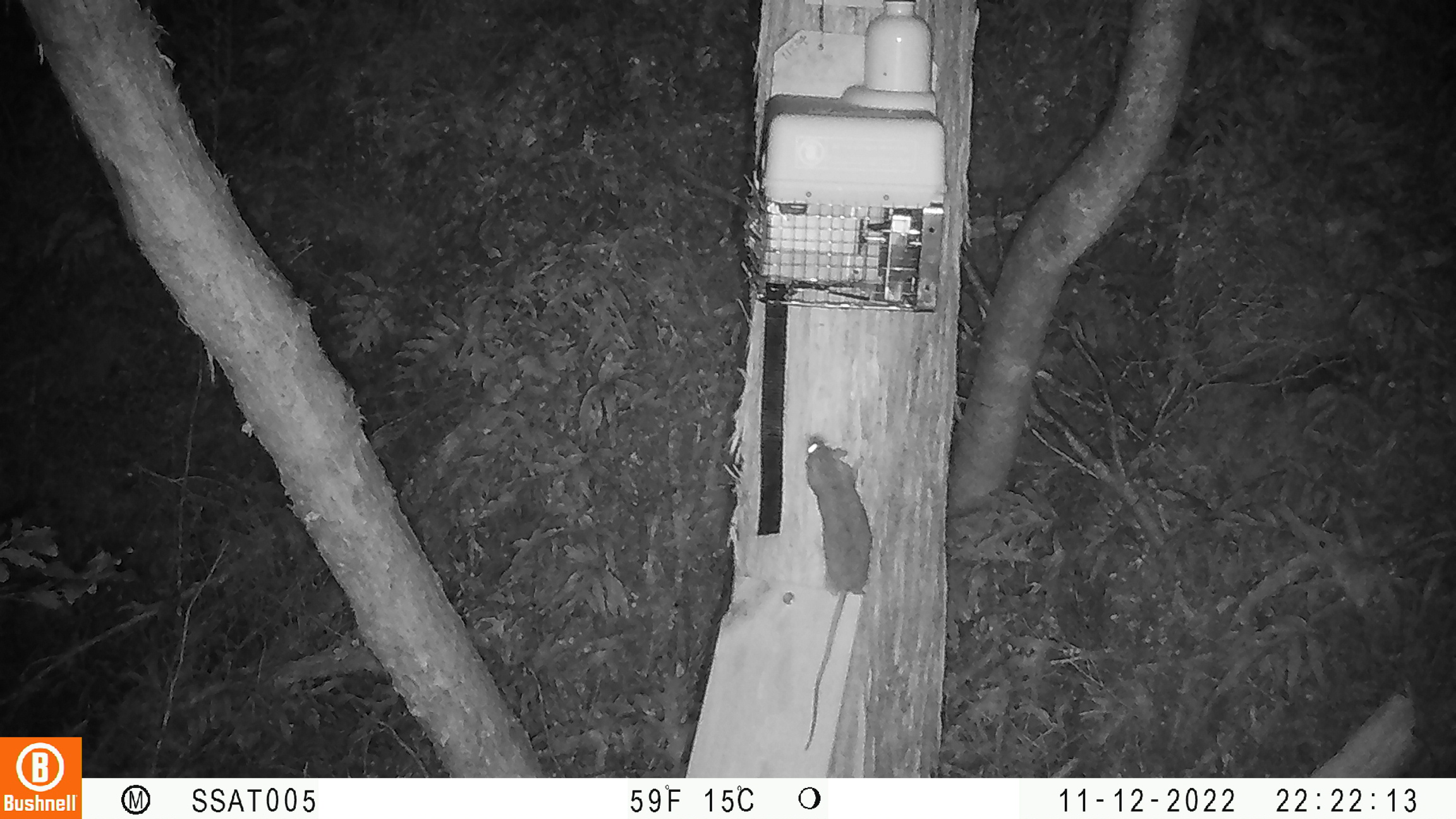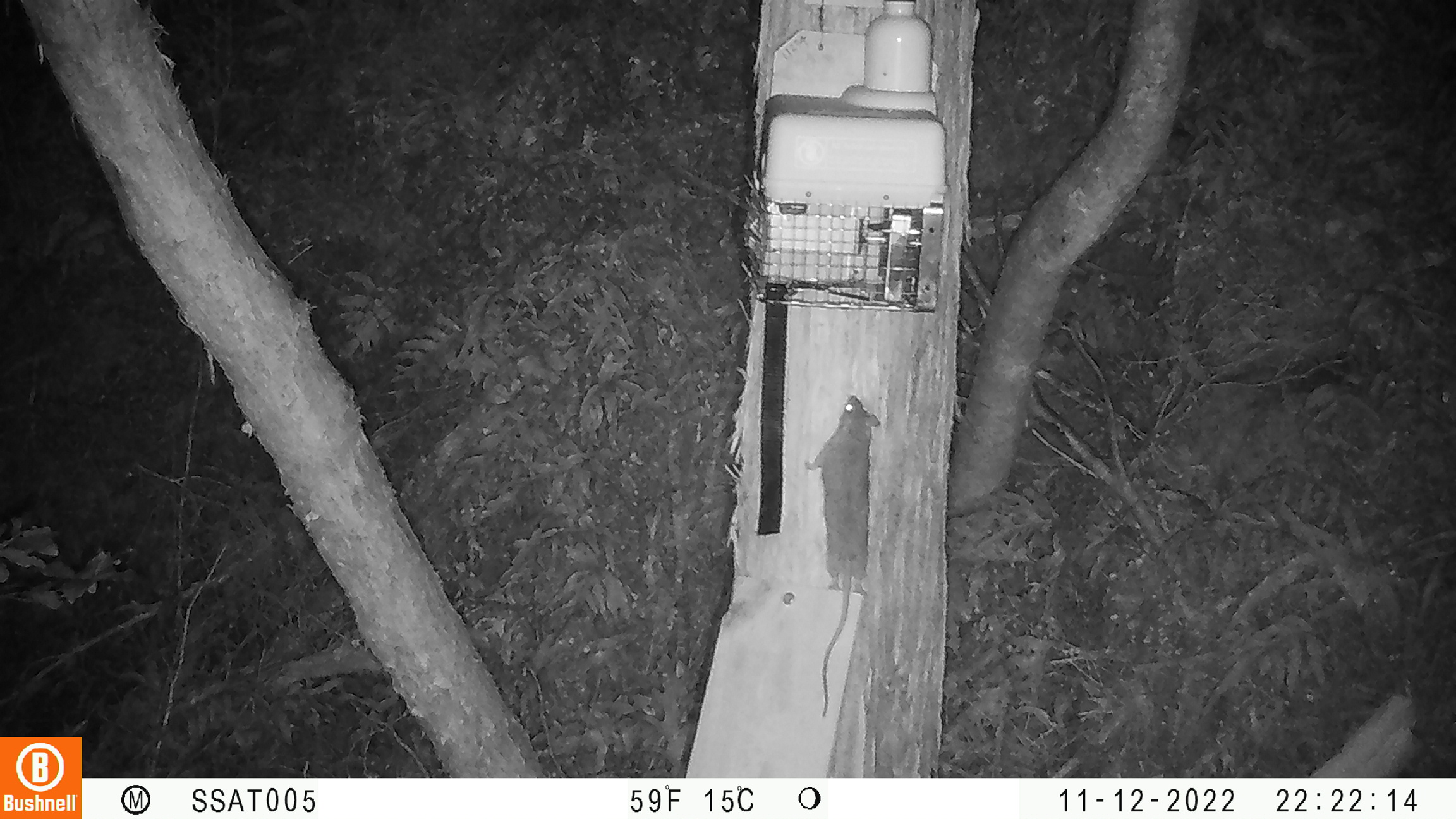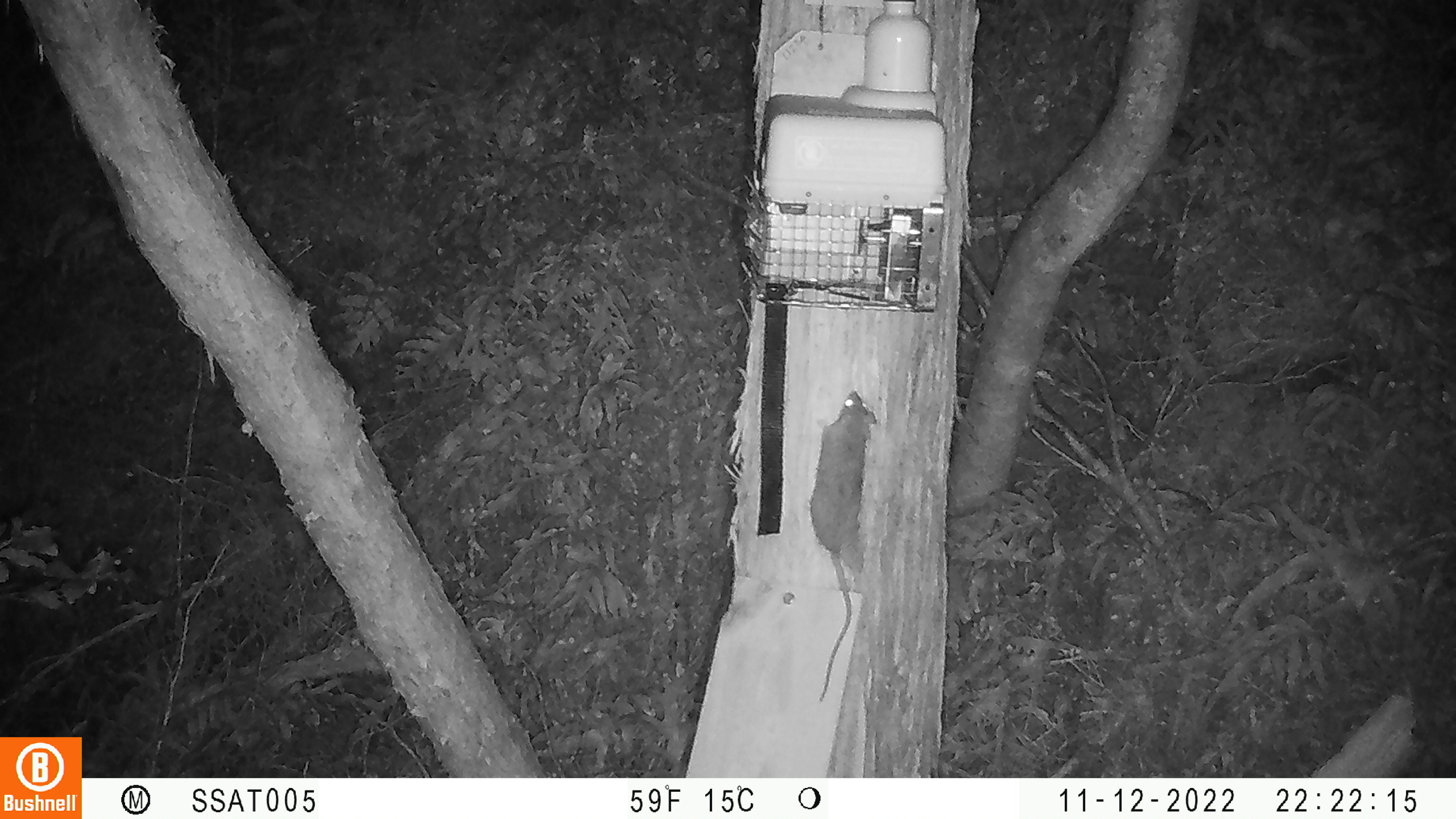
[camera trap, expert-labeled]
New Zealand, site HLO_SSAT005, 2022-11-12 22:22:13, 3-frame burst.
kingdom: Animalia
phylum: Chordata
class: Mammalia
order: Rodentia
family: Muridae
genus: Rattus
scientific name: Rattus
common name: rat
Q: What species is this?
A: Rat (Rattus).